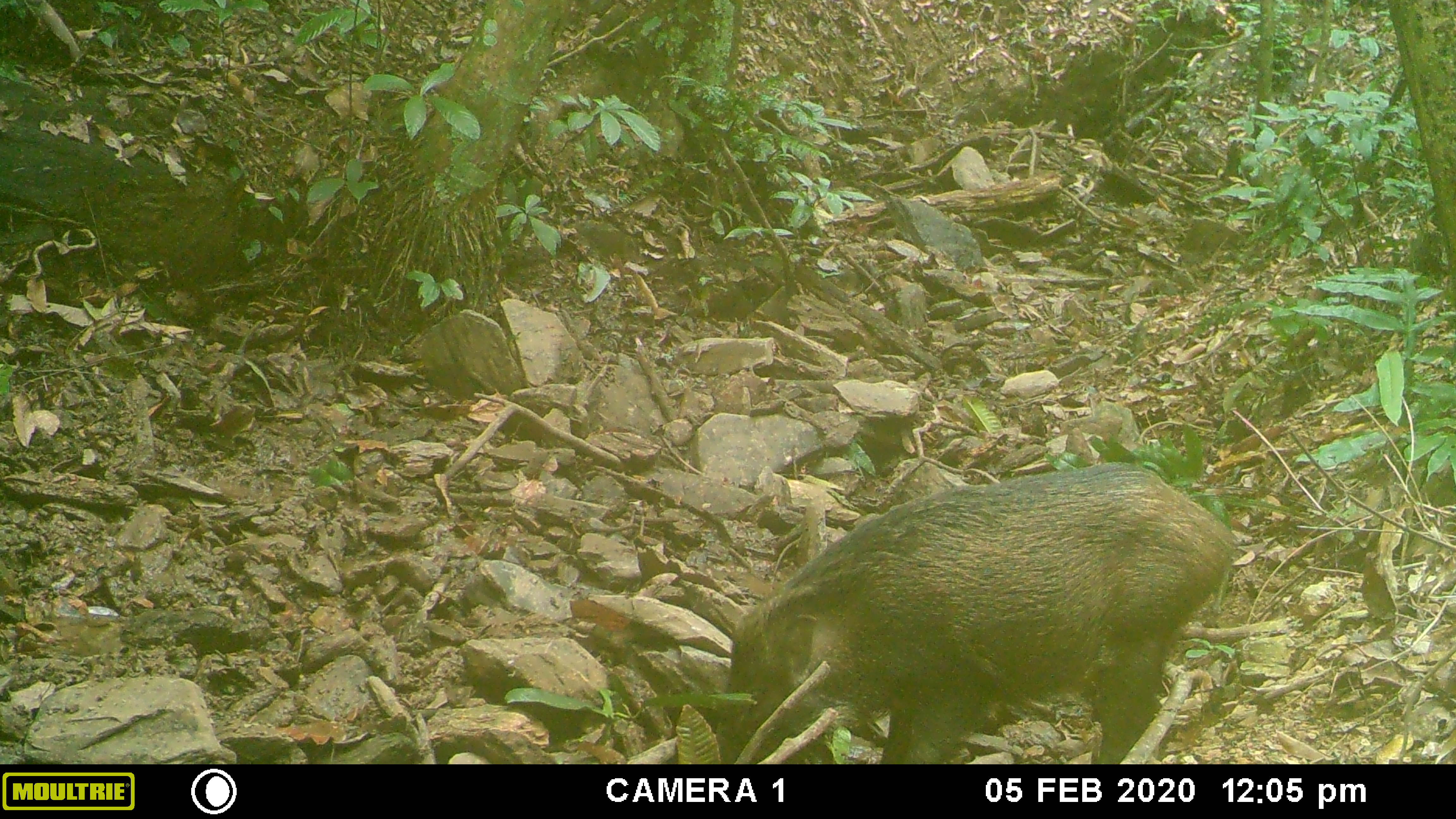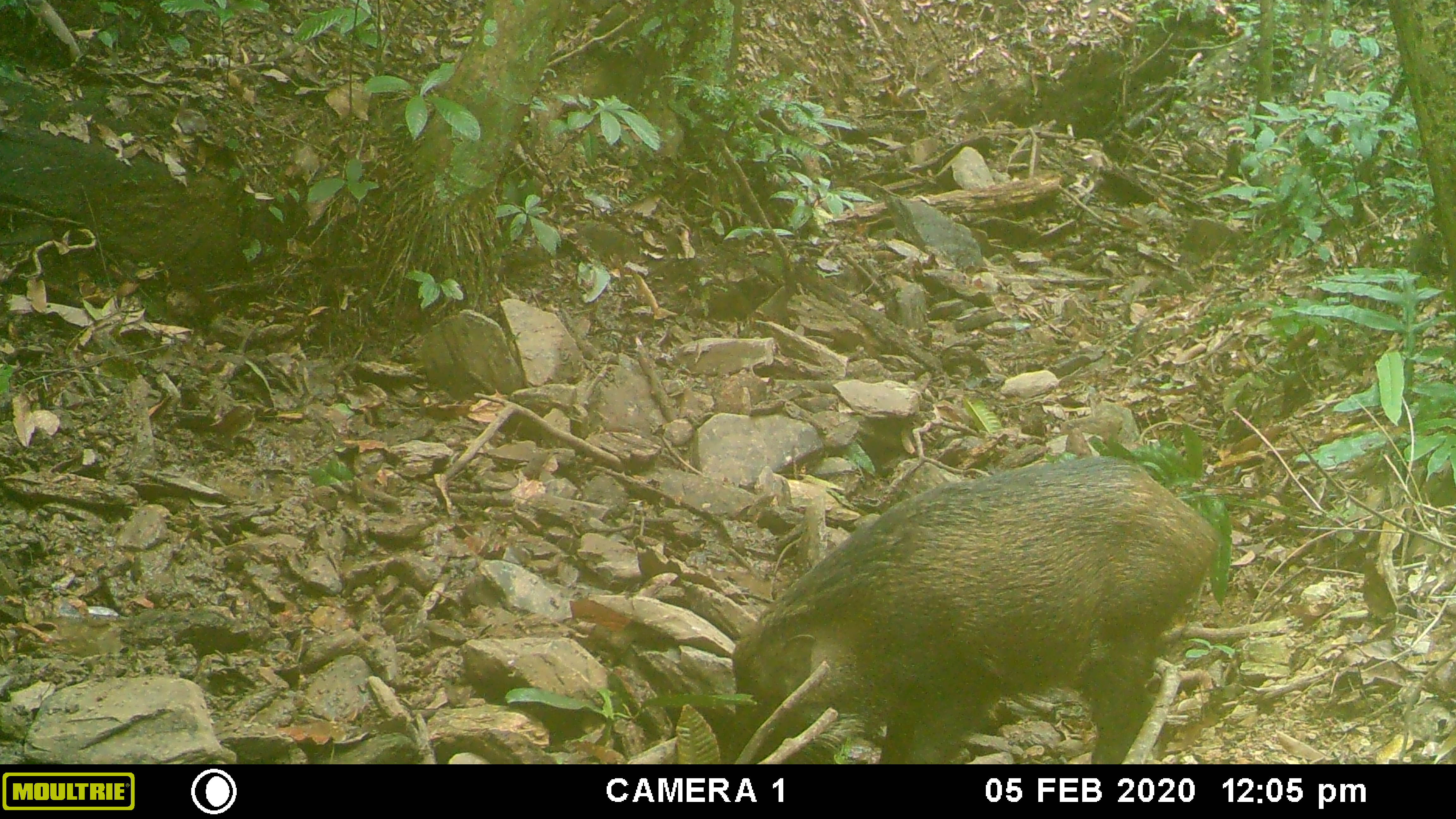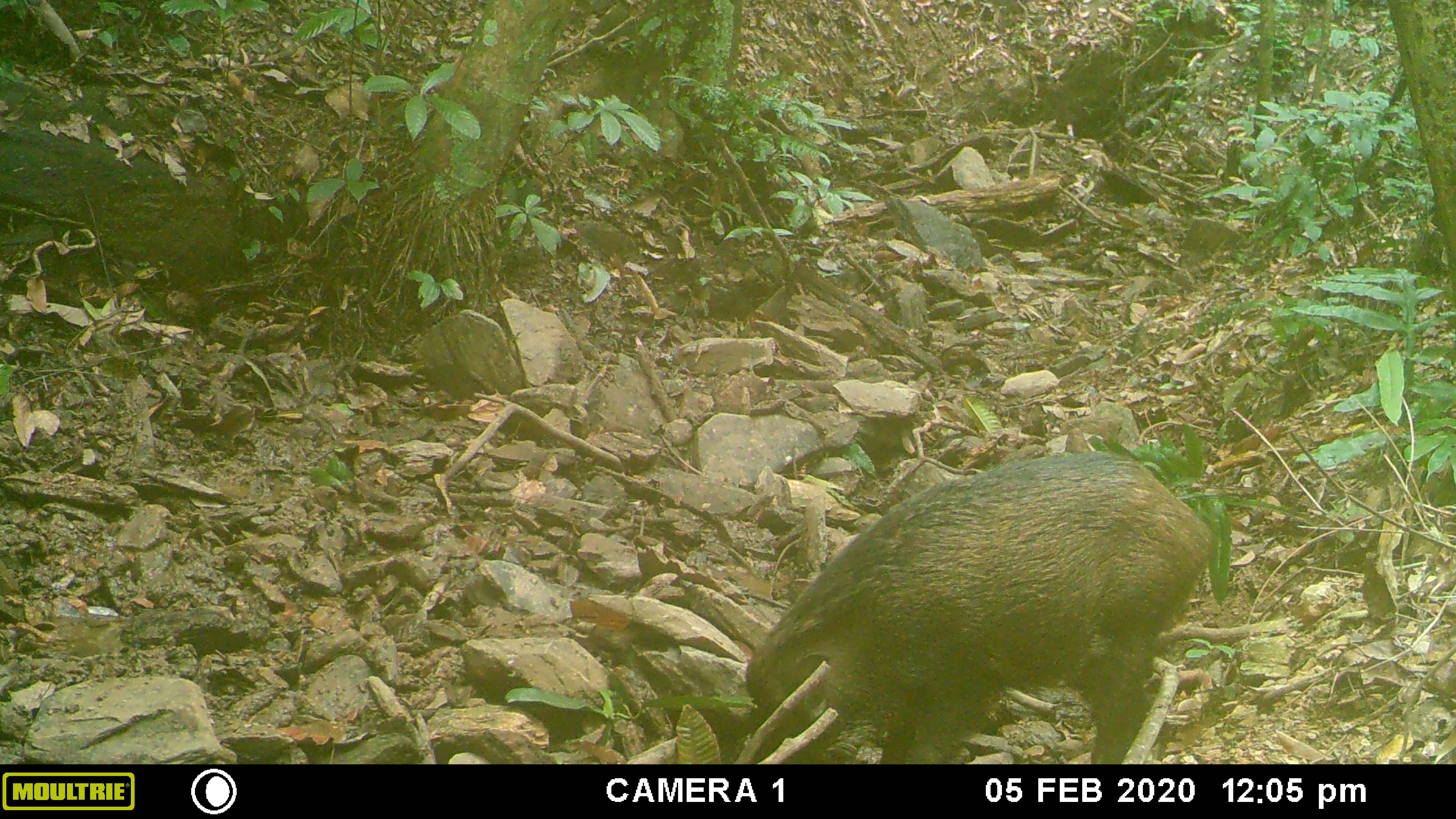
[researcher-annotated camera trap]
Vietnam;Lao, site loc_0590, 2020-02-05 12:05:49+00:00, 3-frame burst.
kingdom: Animalia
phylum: Chordata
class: Mammalia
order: Artiodactyla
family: Suidae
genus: Sus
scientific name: Sus scrofa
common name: eurasian wild pig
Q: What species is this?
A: Eurasian wild pig (Sus scrofa).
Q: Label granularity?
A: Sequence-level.